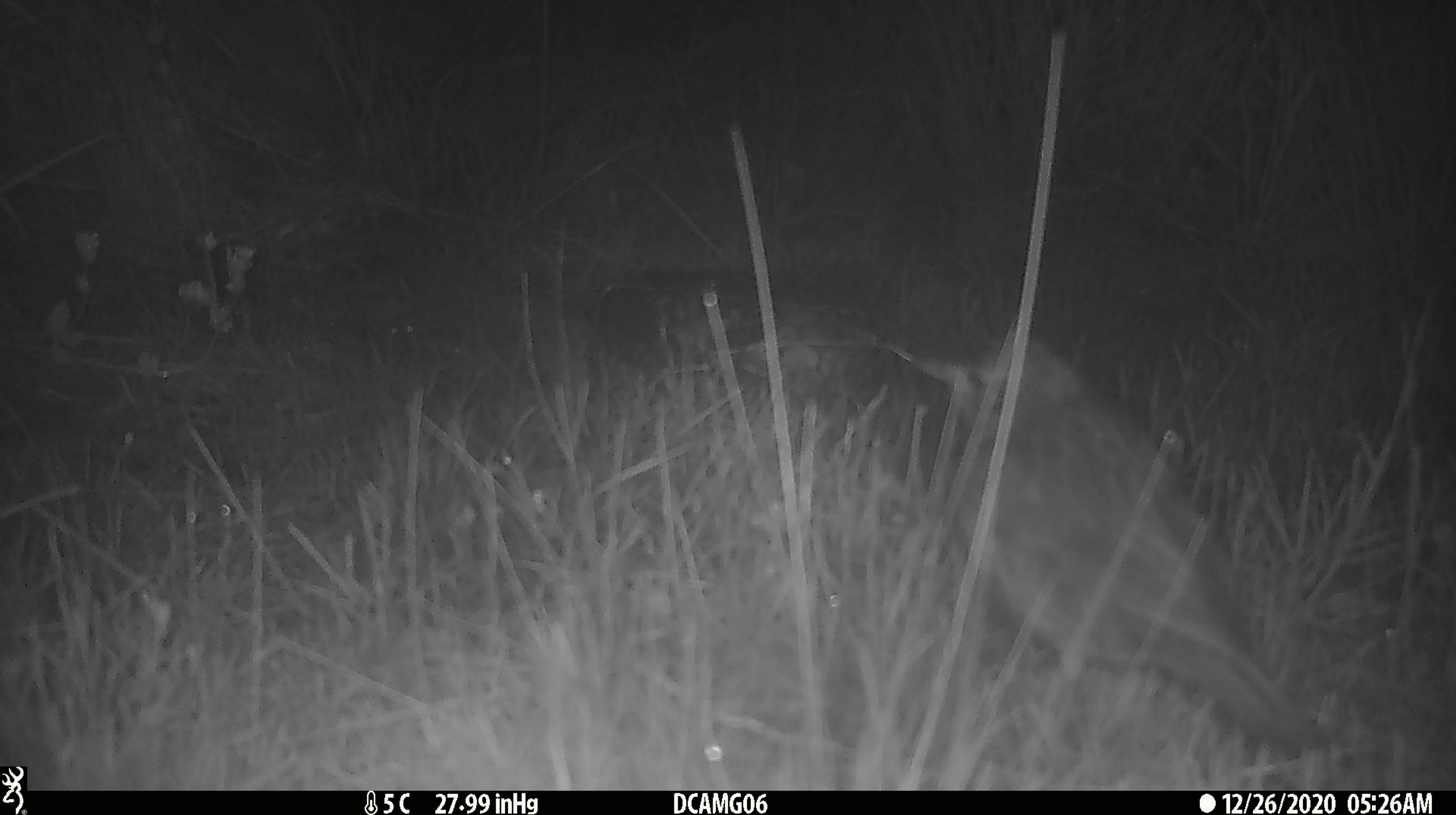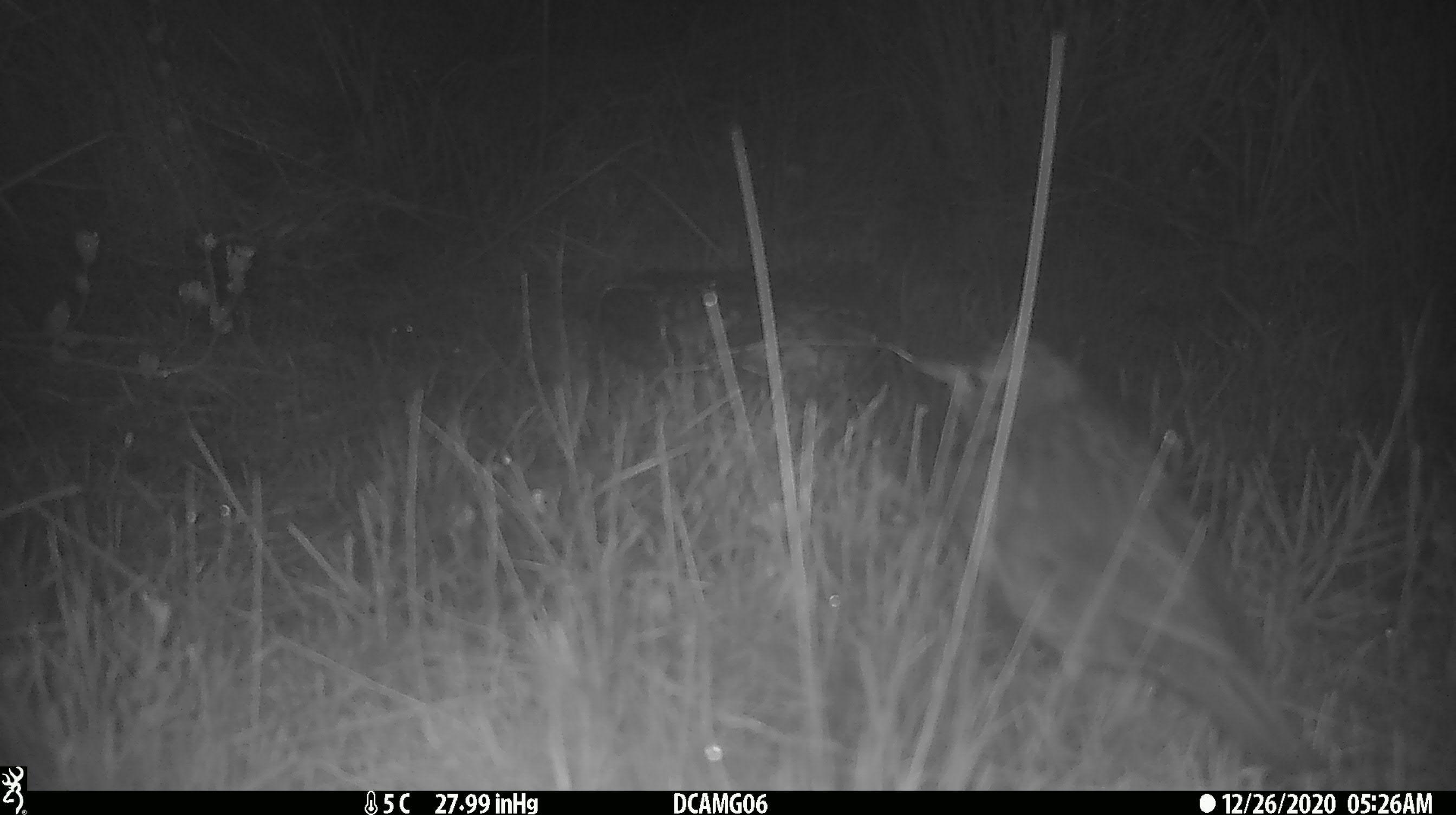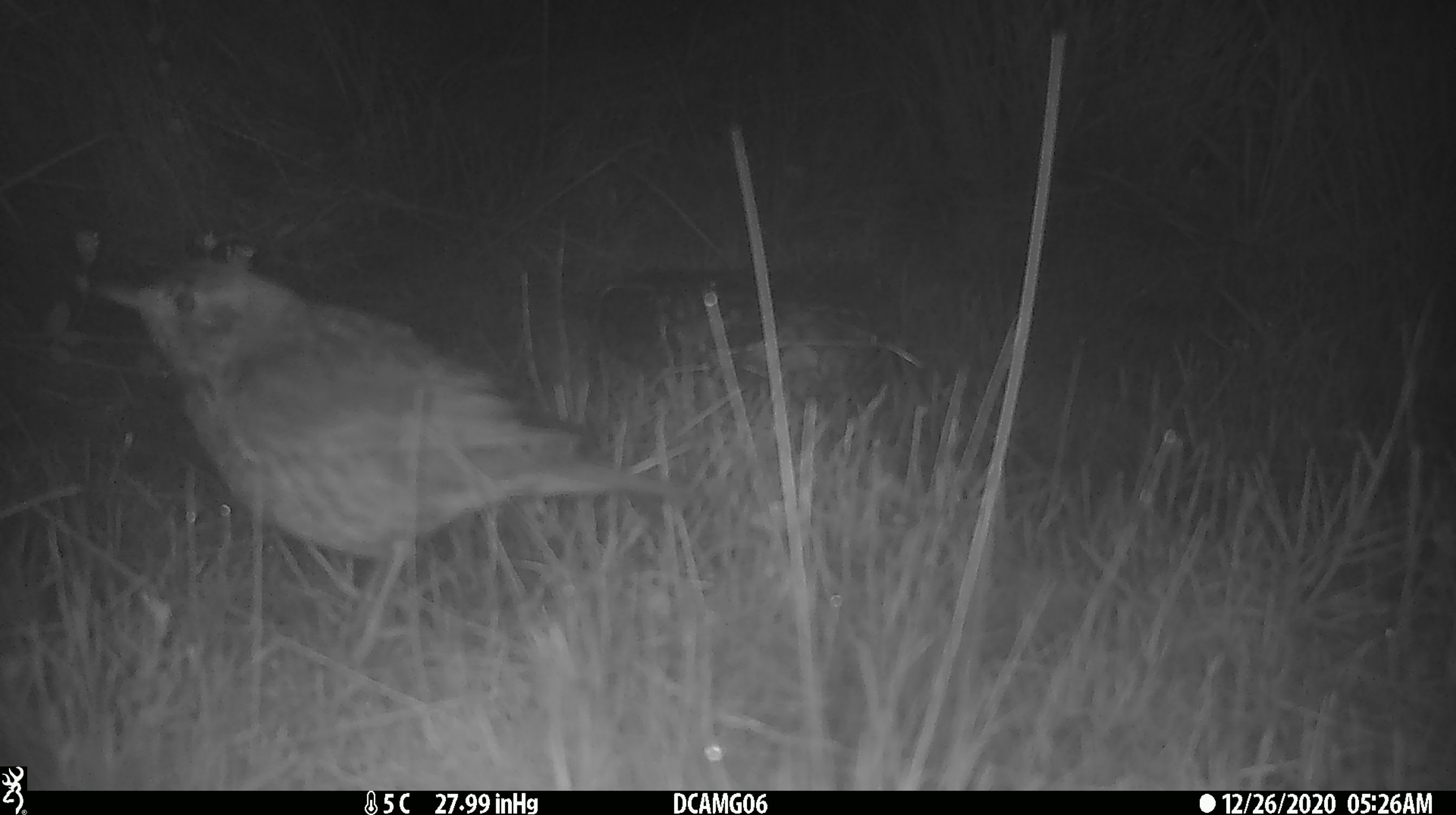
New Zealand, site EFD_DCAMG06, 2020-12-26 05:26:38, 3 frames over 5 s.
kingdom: Animalia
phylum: Chordata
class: Aves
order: Passeriformes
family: Turdidae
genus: Turdus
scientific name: Turdus philomelos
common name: song thrush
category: thrush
Thrush (song thrush) (Turdus philomelos).